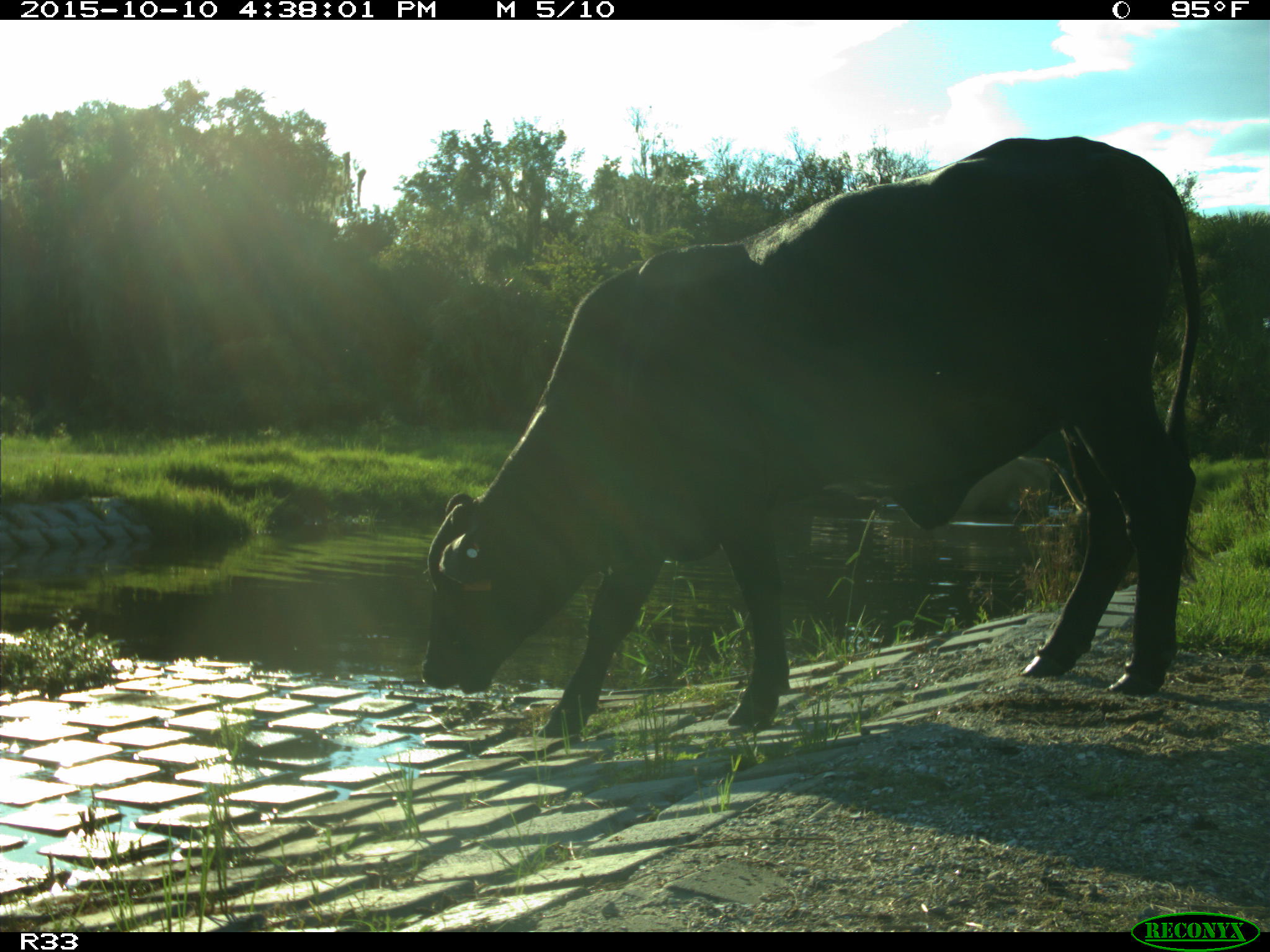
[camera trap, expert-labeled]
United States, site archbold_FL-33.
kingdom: Animalia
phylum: Chordata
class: Mammalia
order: Artiodactyla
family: Bovidae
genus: Bos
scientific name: Bos taurus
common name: domestic cow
Bos taurus (domestic cow).